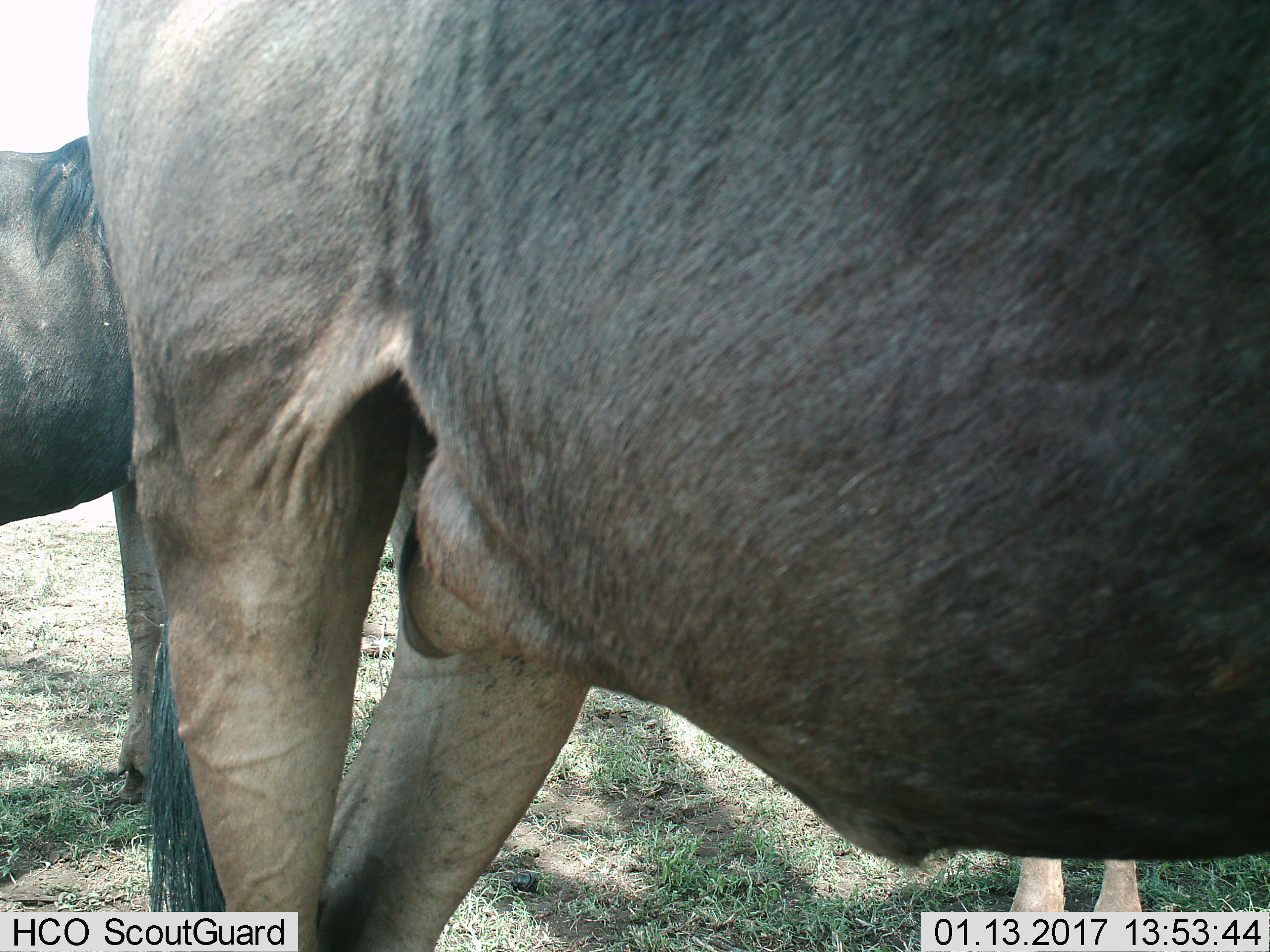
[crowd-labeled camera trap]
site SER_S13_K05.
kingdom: Animalia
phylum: Chordata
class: Mammalia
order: Artiodactyla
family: Bovidae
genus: Connochaetes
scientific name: Connochaetes taurinus taurinus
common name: blue wildebeest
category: wildebeestblue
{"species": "wildebeestblue (blue wildebeest) (Connochaetes taurinus taurinus)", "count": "3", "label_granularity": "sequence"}